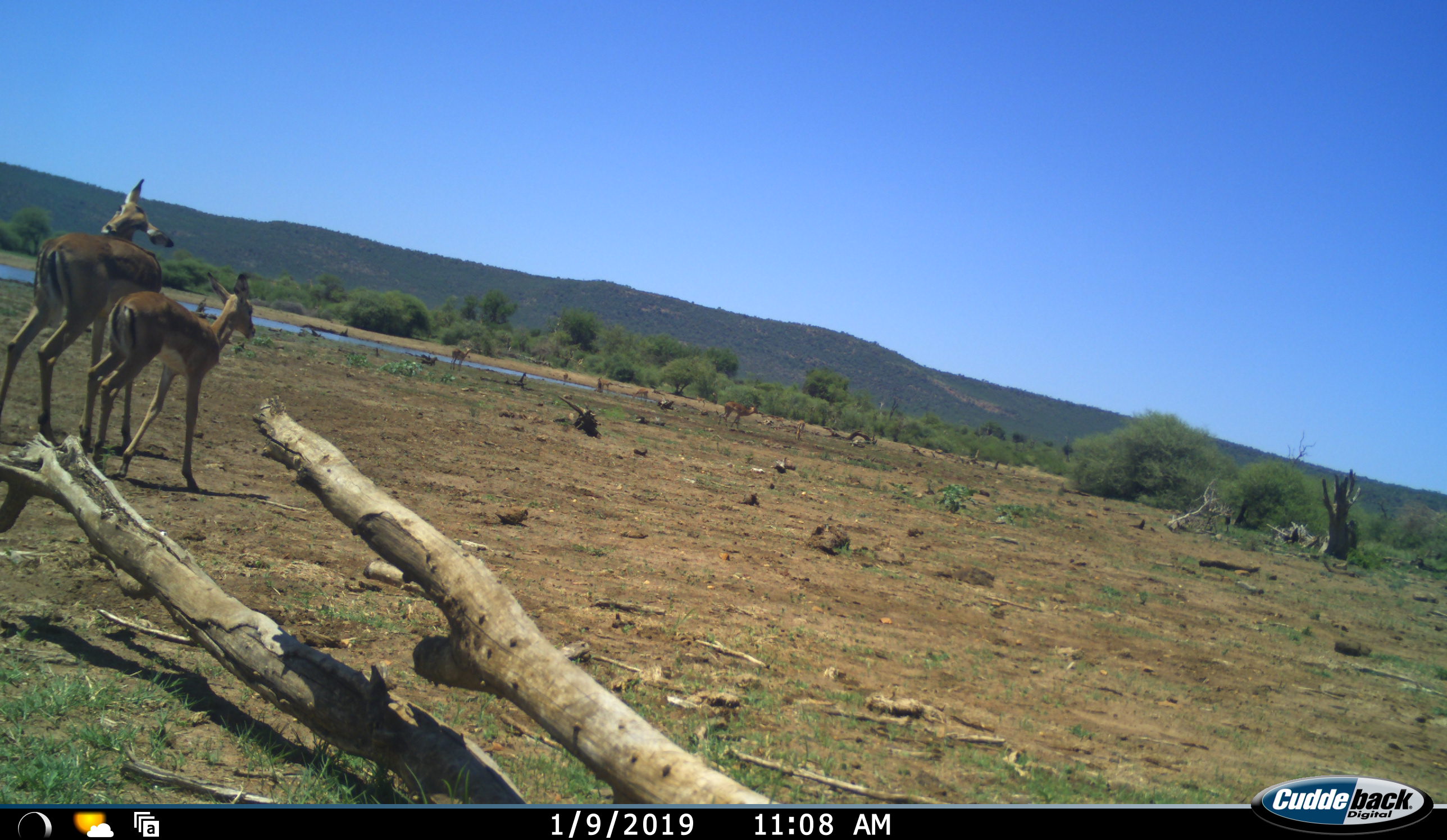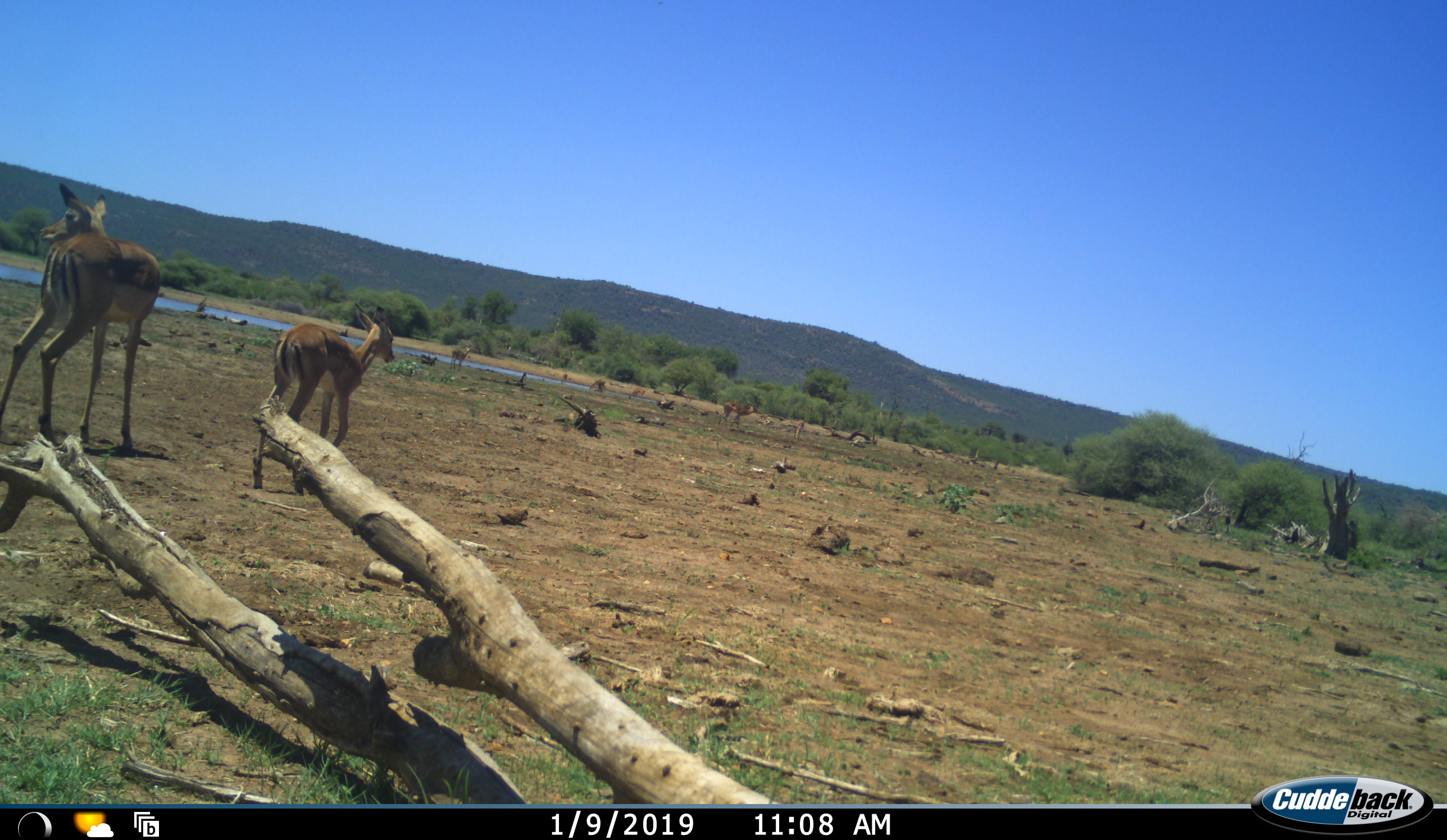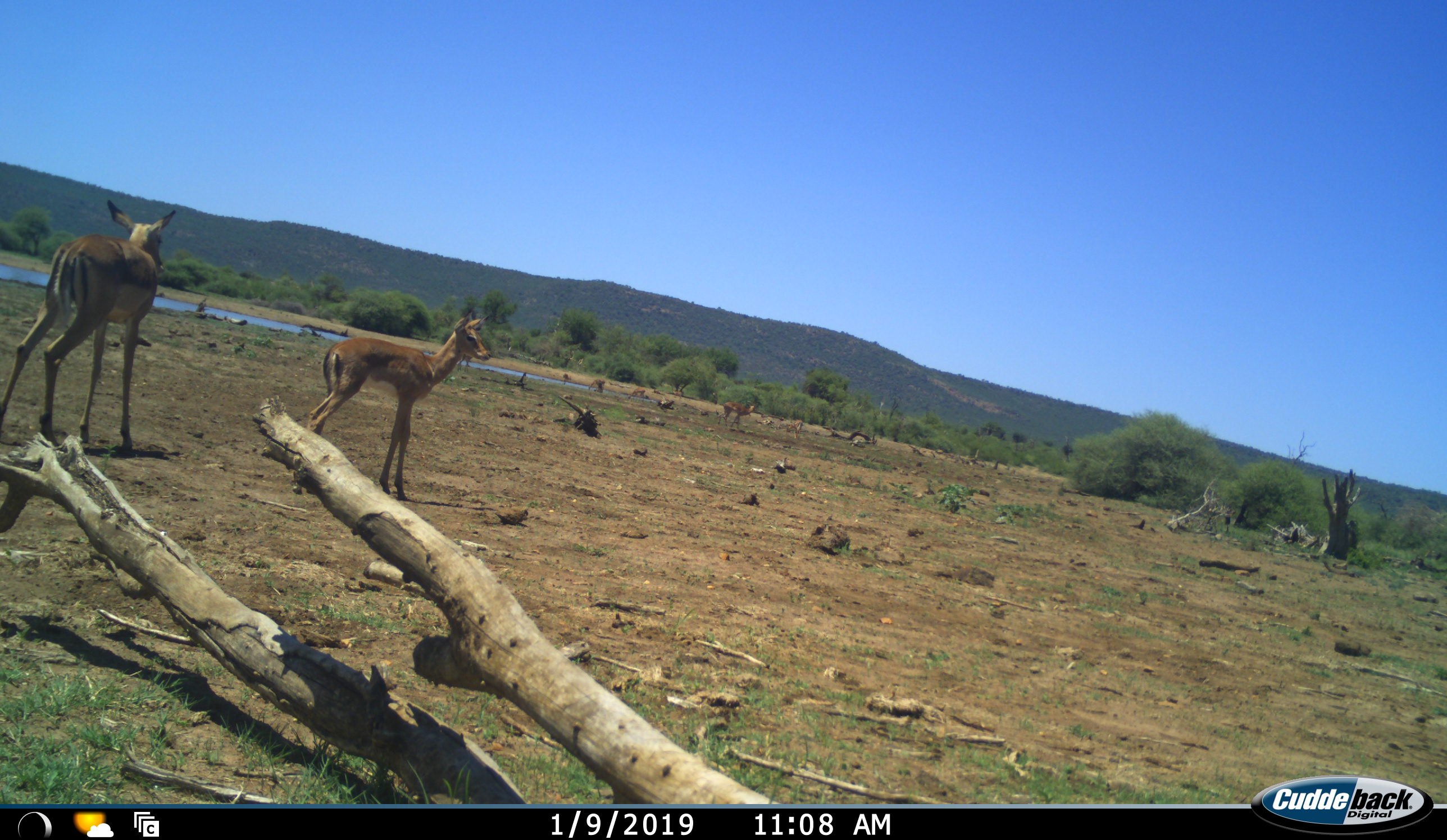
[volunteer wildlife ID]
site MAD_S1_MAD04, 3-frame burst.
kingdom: Animalia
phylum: Chordata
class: Mammalia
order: Artiodactyla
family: Bovidae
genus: Aepyceros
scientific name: Aepyceros melampus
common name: impala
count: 9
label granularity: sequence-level